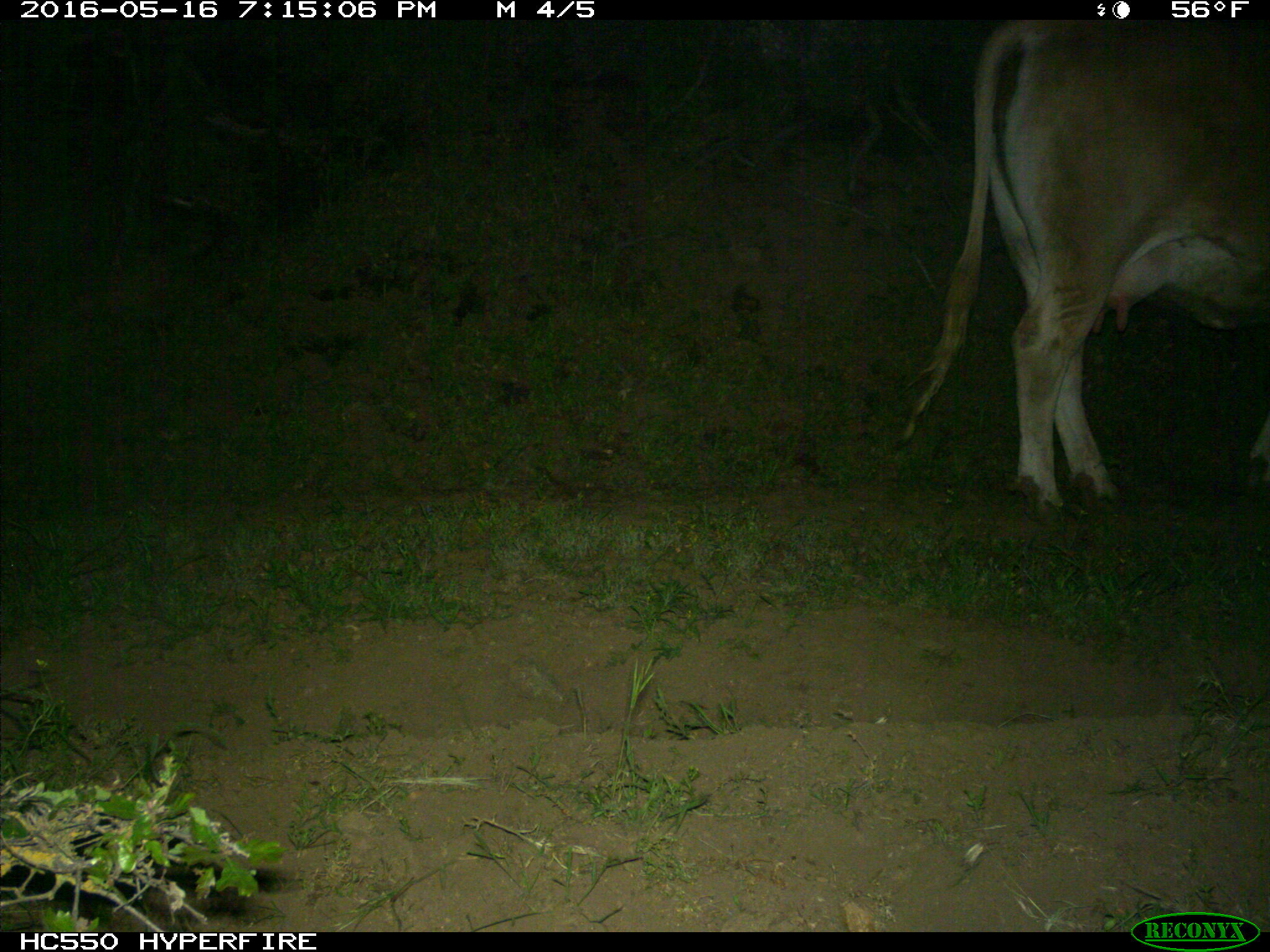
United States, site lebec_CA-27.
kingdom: Animalia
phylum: Chordata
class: Mammalia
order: Artiodactyla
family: Bovidae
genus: Bos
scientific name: Bos taurus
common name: domestic cow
Bos taurus (domestic cow).